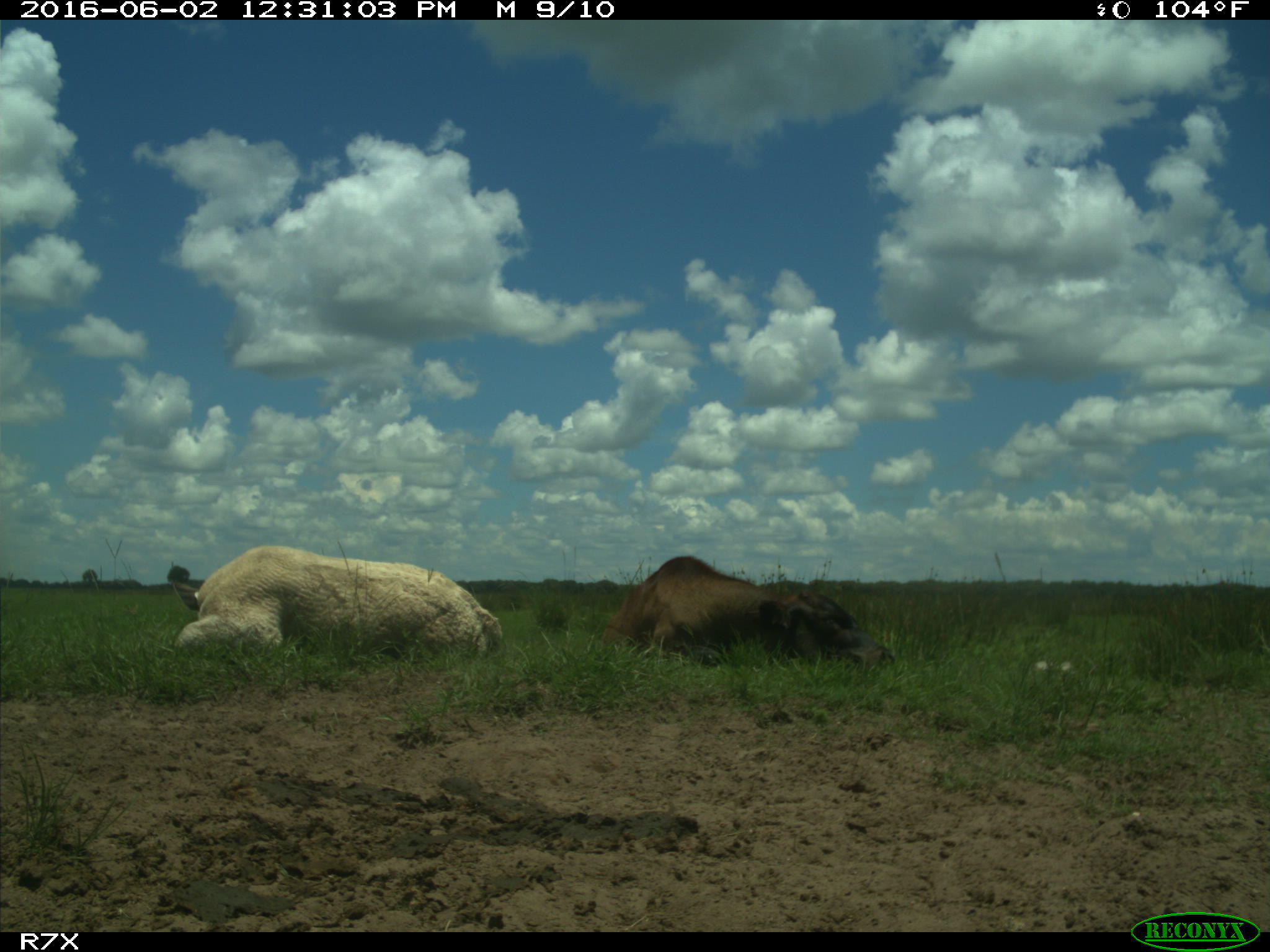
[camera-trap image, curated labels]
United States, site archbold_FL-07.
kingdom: Animalia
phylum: Chordata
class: Mammalia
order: Artiodactyla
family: Bovidae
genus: Bos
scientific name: Bos taurus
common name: domestic cow